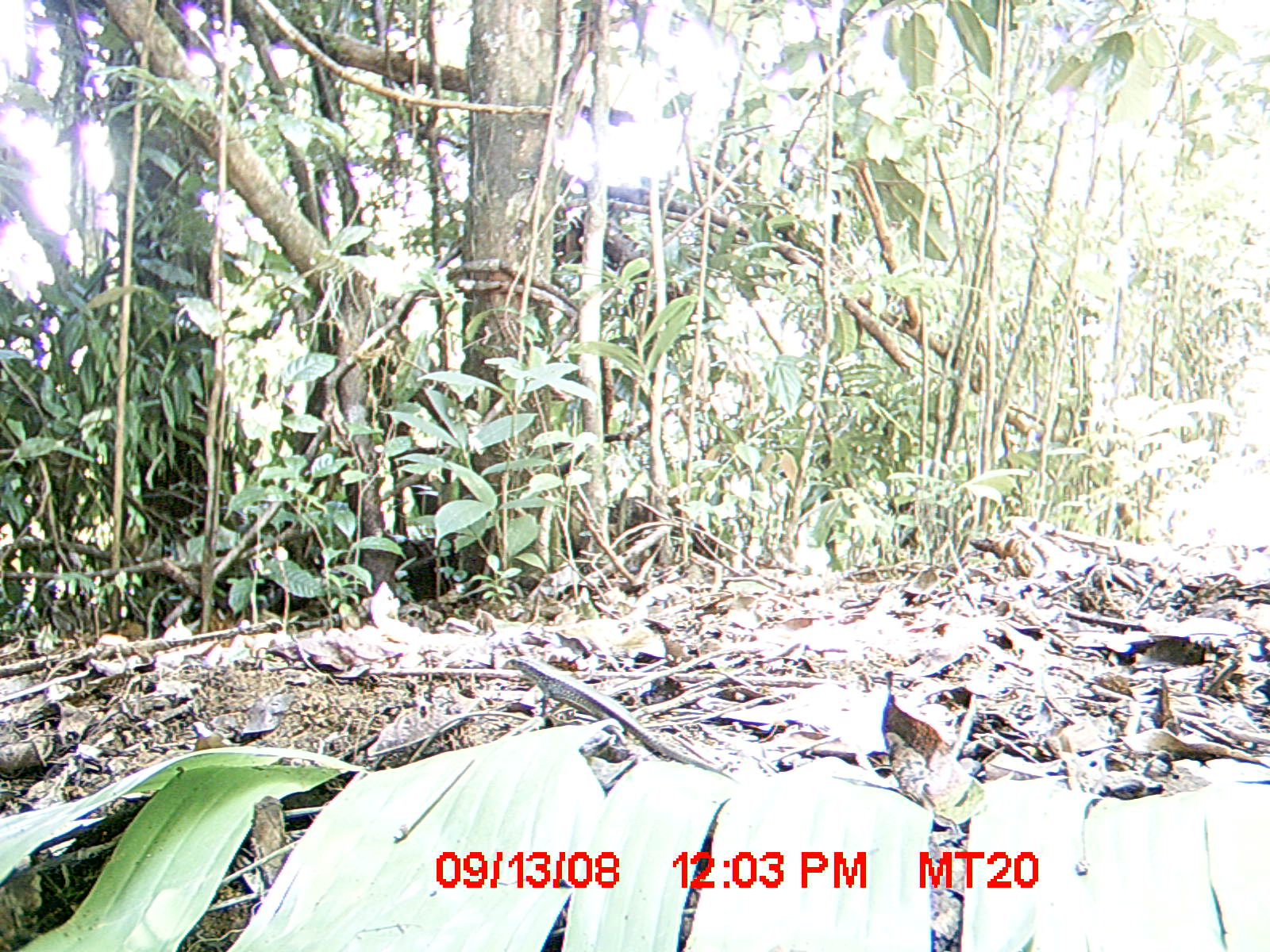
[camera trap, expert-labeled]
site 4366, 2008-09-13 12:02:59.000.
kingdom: Animalia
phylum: Chordata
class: Reptilia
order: Squamata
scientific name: Squamata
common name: lizard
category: unknown lizard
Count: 1.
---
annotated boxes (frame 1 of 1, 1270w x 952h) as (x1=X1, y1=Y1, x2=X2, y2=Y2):
unknown lizard: (x1=499, y1=656, x2=738, y2=779)